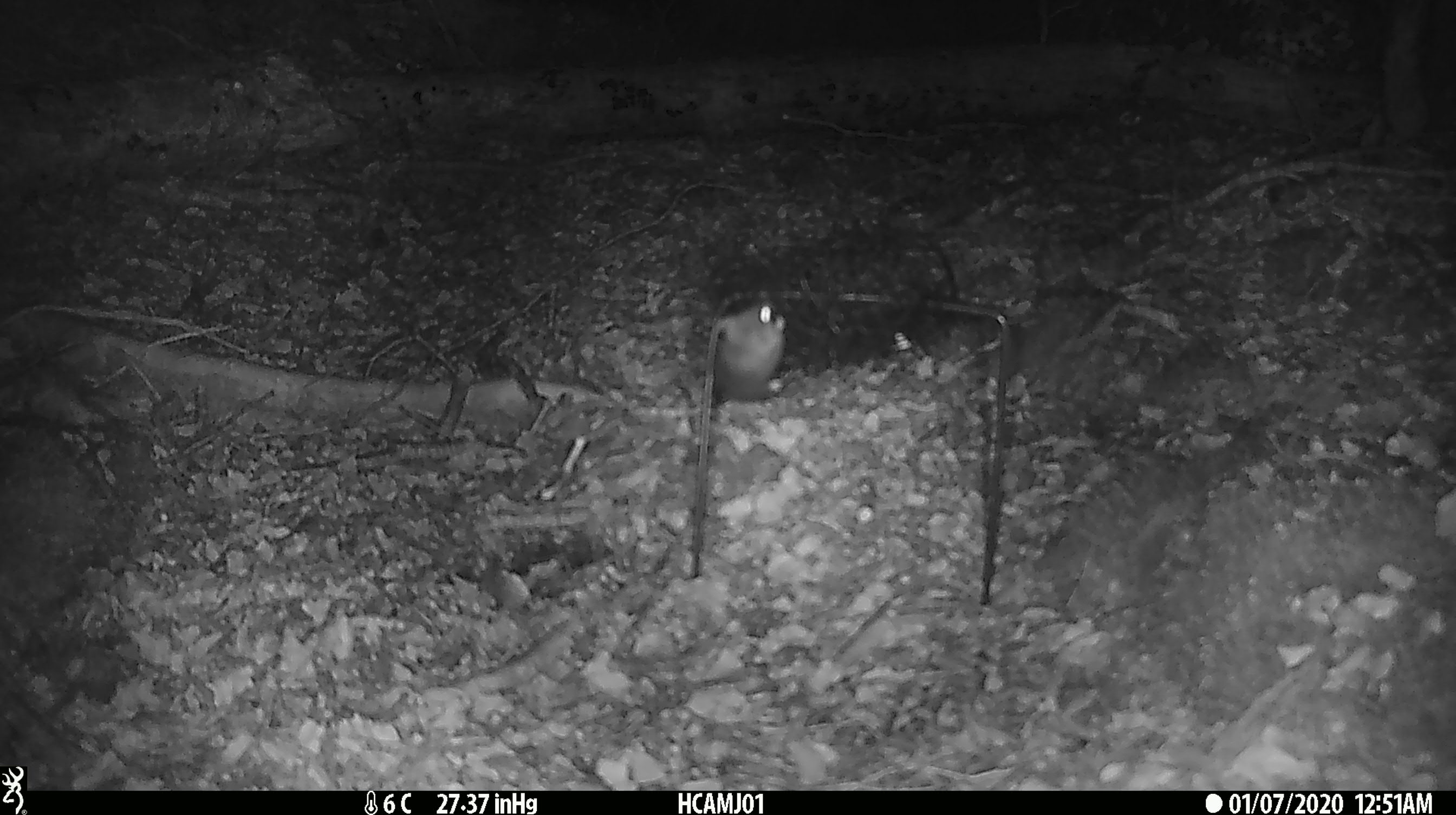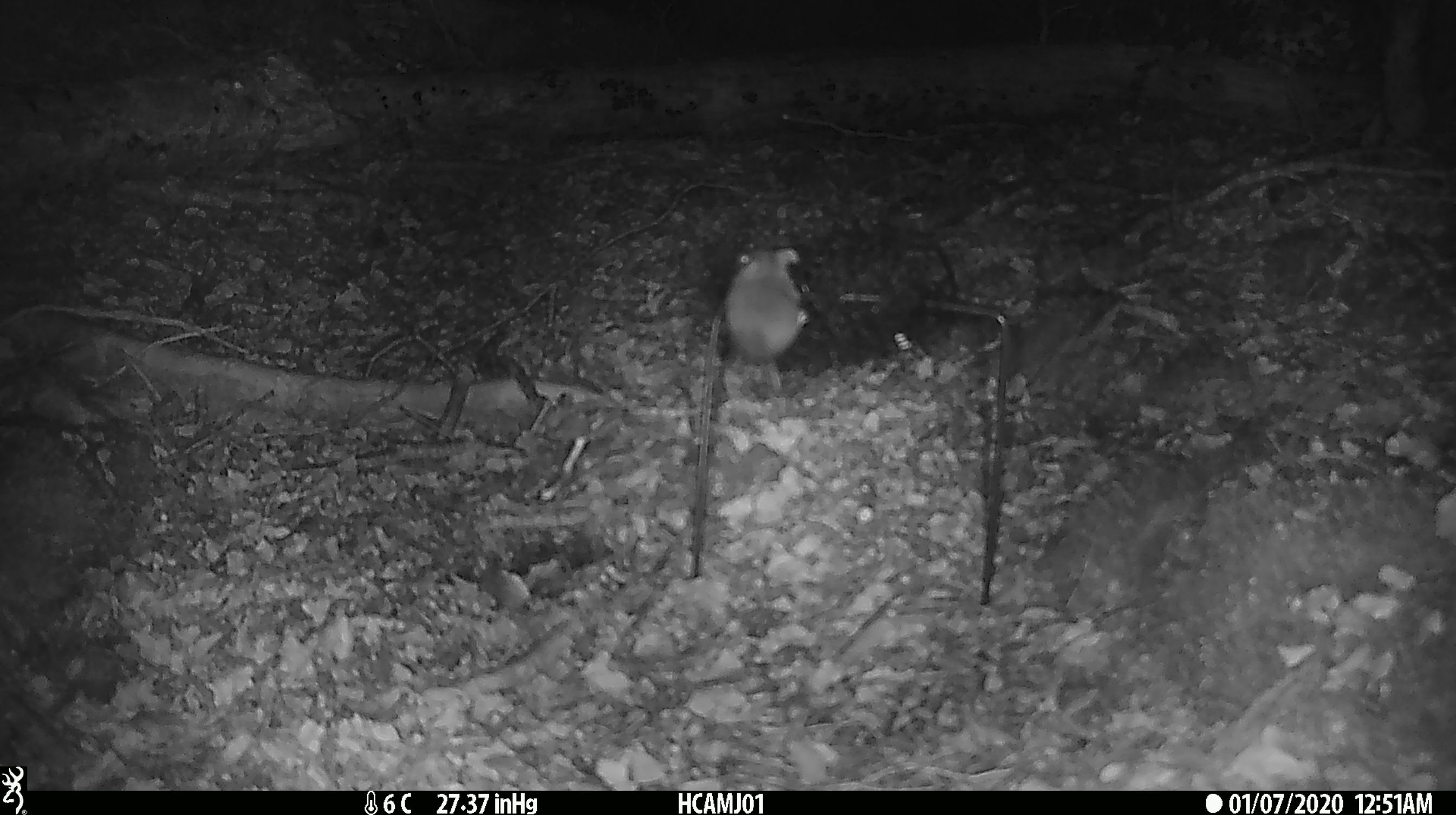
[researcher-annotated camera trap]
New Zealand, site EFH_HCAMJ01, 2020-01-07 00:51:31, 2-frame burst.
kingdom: Animalia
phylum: Chordata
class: Mammalia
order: Rodentia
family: Muridae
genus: Mus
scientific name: Mus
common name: mouse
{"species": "mouse (Mus)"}